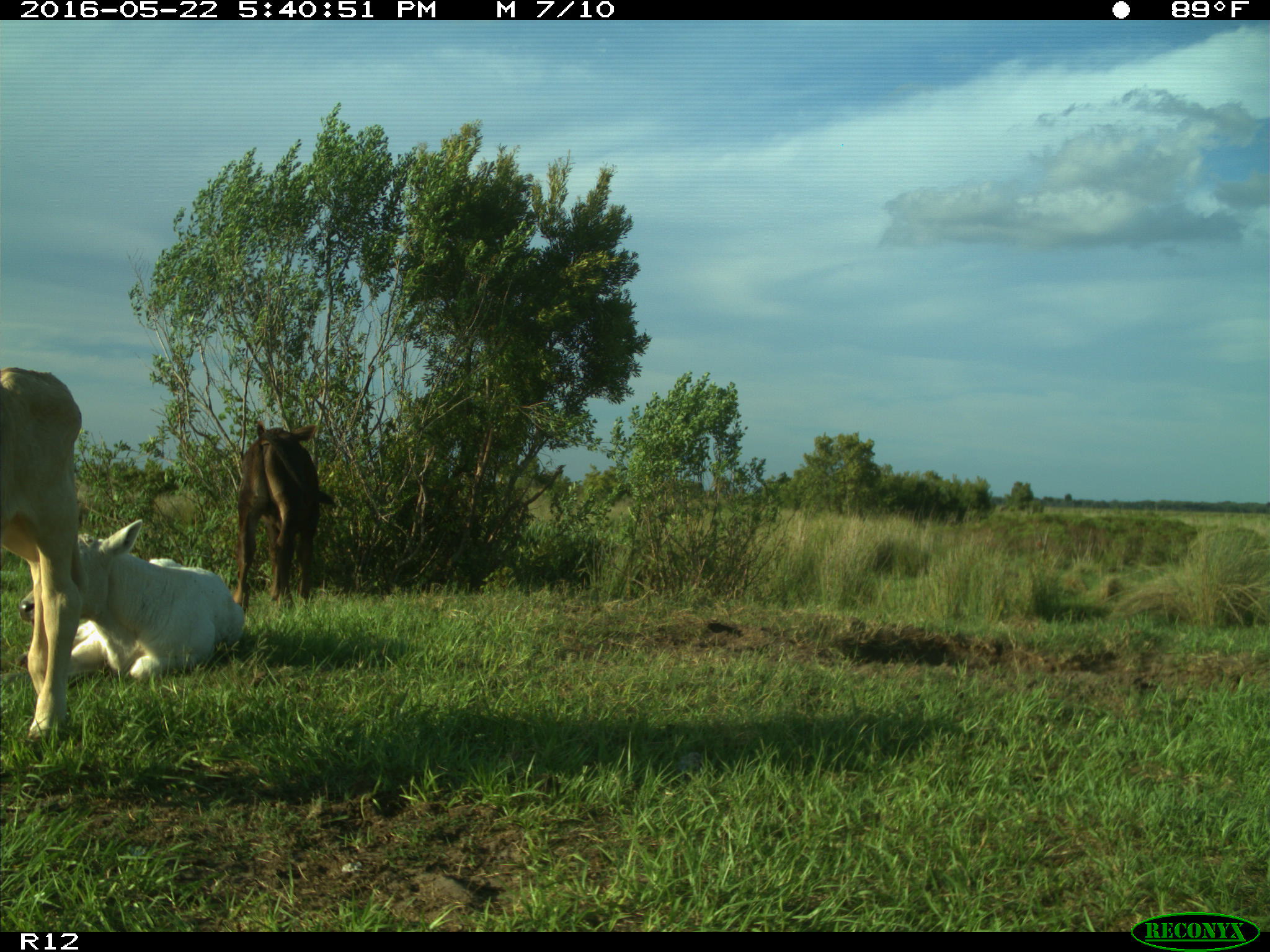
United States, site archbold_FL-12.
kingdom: Animalia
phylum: Chordata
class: Mammalia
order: Artiodactyla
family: Bovidae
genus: Bos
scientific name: Bos taurus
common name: domestic cow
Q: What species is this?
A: Bos taurus (domestic cow).